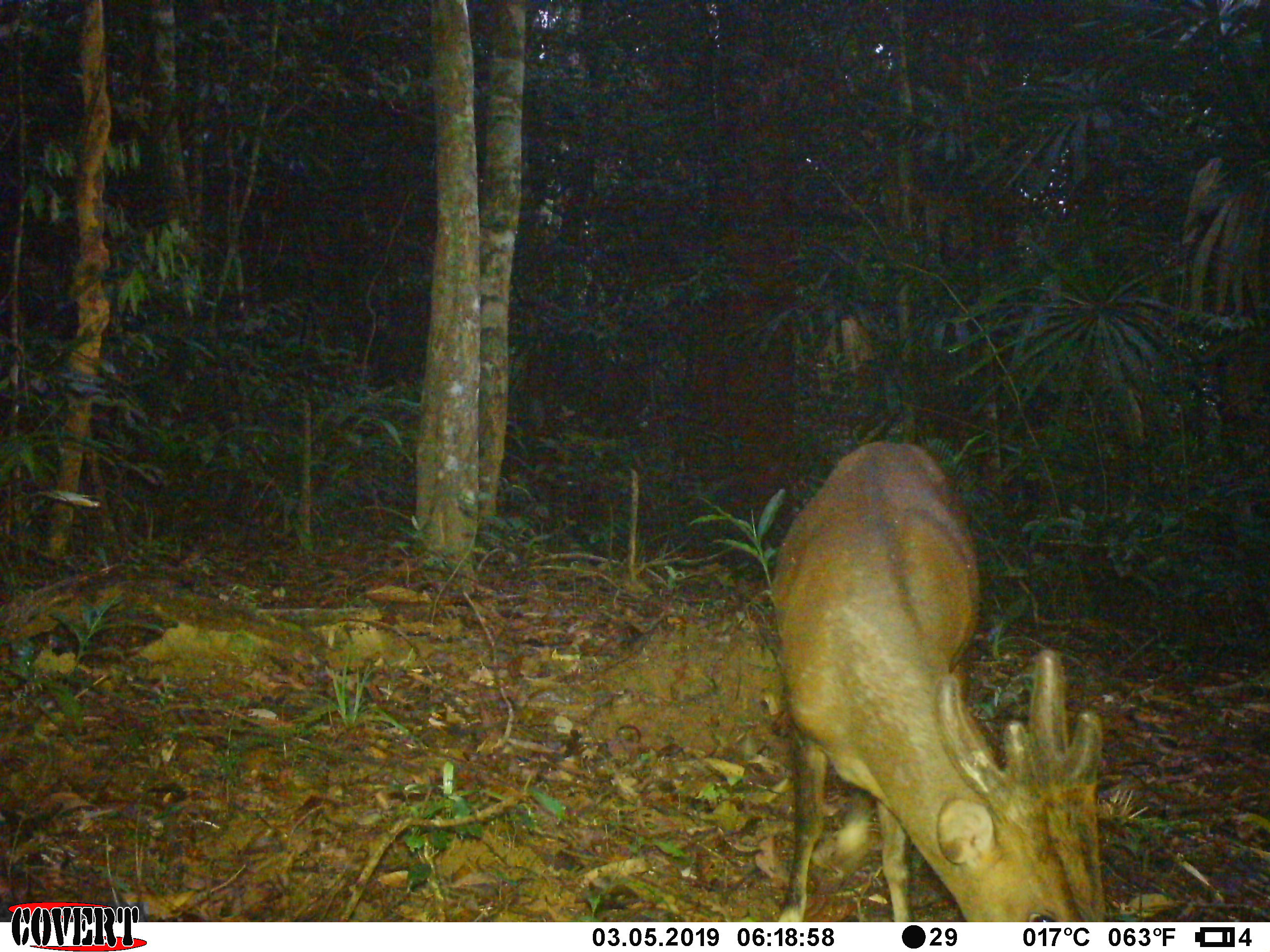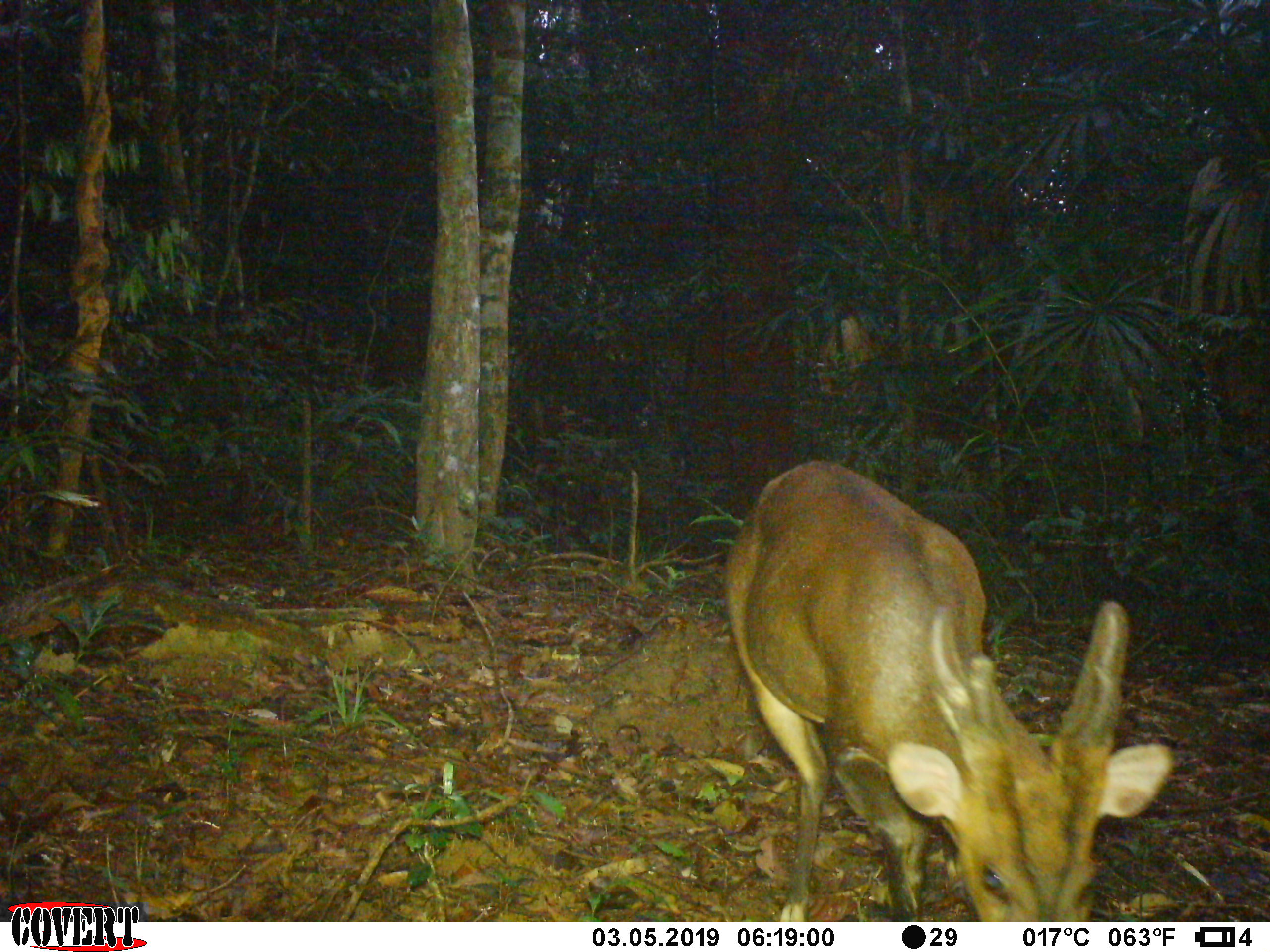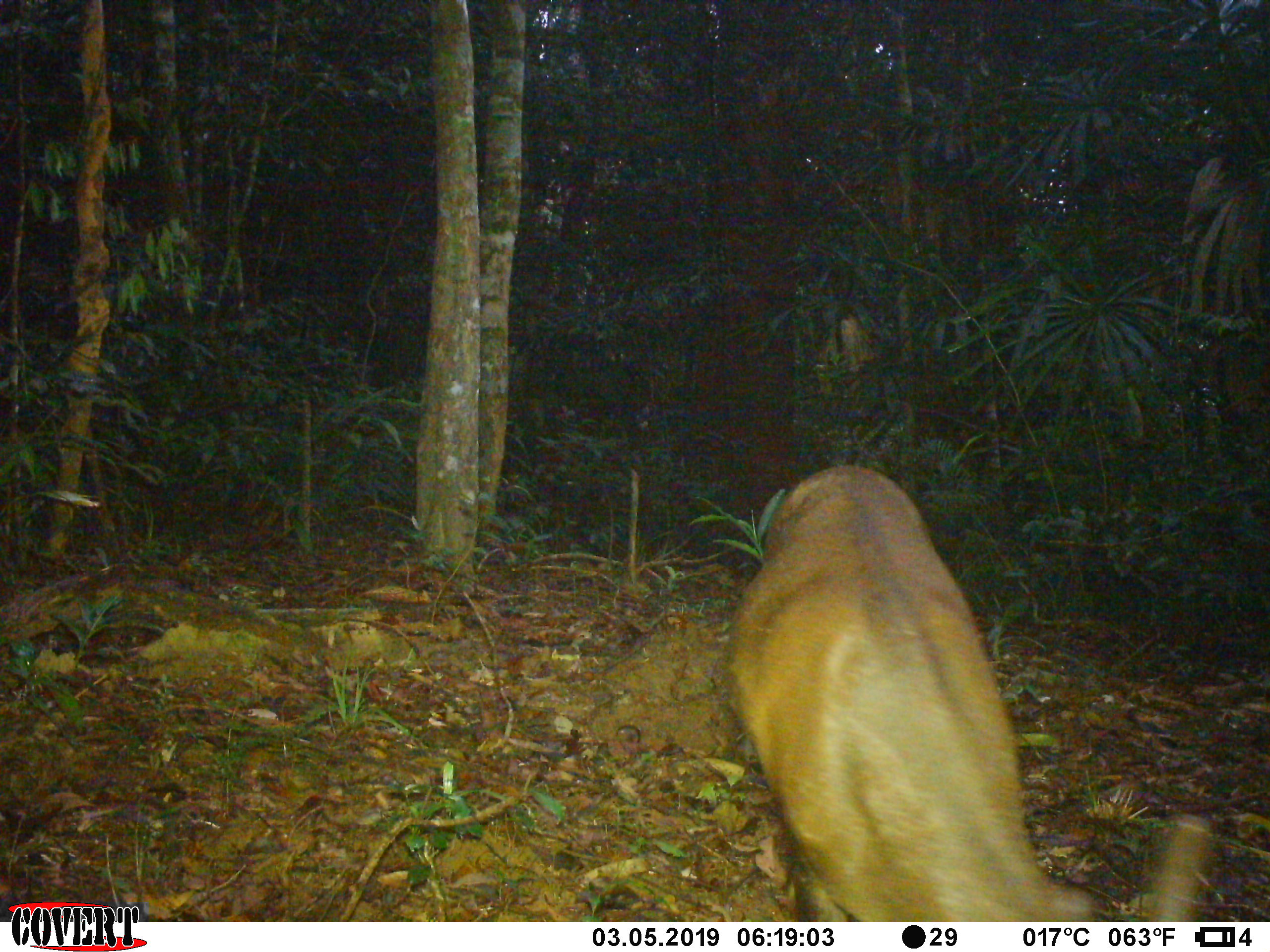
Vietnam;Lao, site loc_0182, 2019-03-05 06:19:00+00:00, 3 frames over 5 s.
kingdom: Animalia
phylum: Chordata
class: Mammalia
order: Artiodactyla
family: Cervidae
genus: Muntiacus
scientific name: Muntiacus vuquangensis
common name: large-antlered muntjac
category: large antlered muntjac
Large antlered muntjac (large-antlered muntjac) (Muntiacus vuquangensis). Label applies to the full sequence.